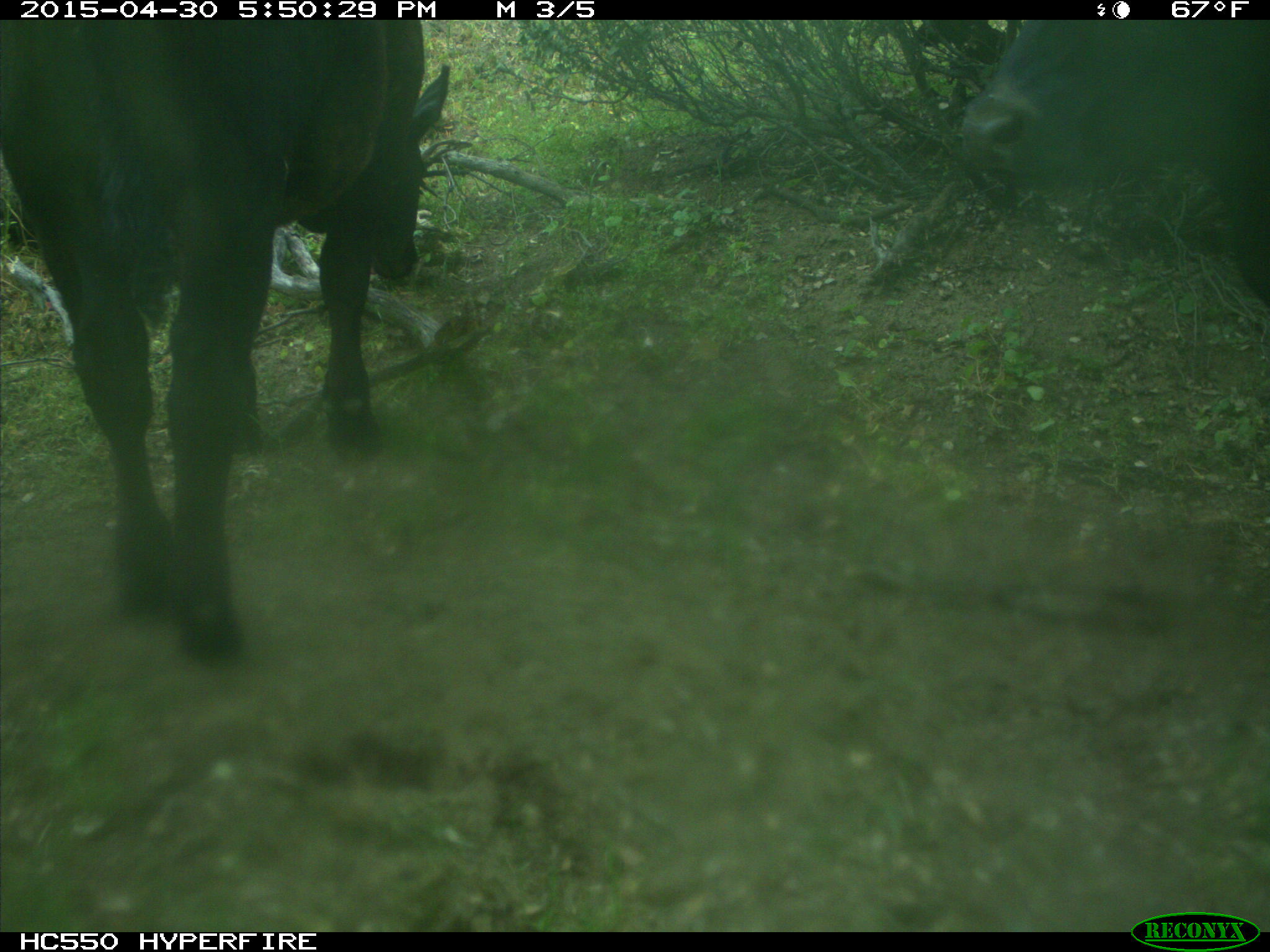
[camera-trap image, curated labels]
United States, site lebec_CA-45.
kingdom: Animalia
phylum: Chordata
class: Mammalia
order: Artiodactyla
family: Bovidae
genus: Bos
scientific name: Bos taurus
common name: domestic cow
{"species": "Bos taurus (domestic cow)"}